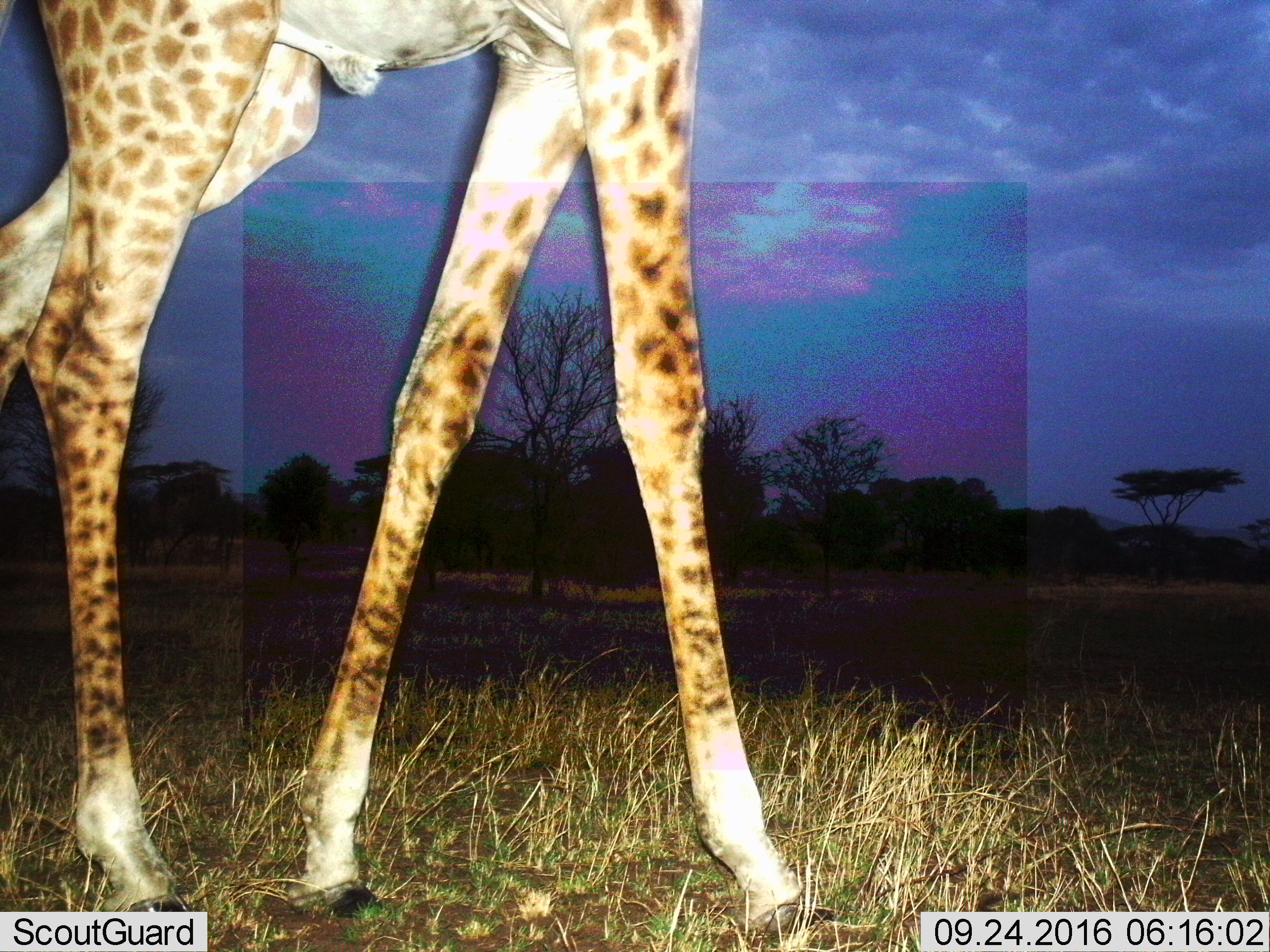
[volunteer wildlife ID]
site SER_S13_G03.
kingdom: Animalia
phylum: Chordata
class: Mammalia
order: Artiodactyla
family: Giraffidae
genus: Giraffa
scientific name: Giraffa camelopardalis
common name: giraffe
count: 1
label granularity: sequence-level